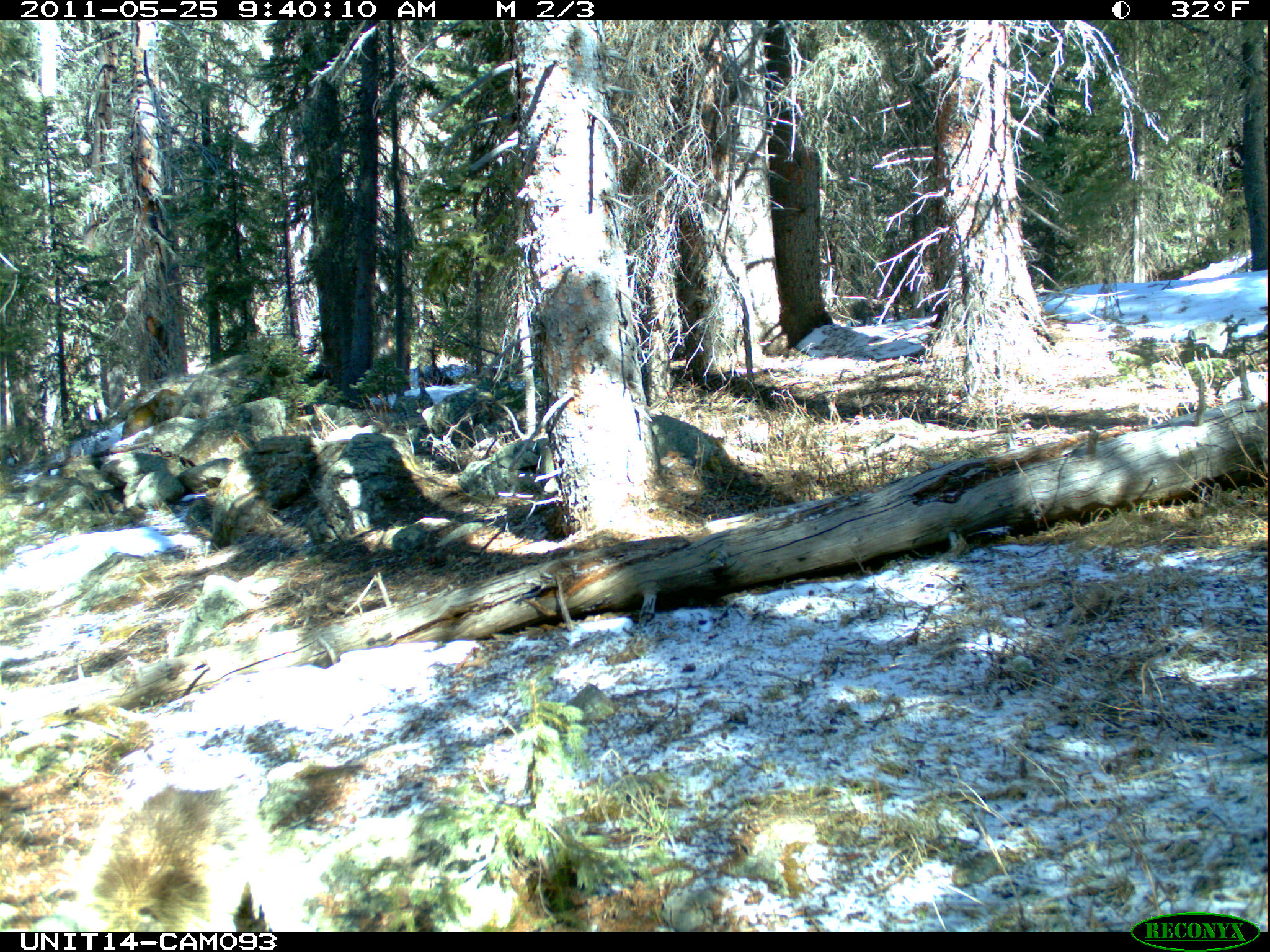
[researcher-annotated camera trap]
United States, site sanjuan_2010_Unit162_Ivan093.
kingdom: Animalia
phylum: Chordata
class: Mammalia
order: Rodentia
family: Erethizontidae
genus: Erethizon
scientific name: Erethizon dorsatum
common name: north american porcupine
Erethizon dorsatum (north american porcupine).